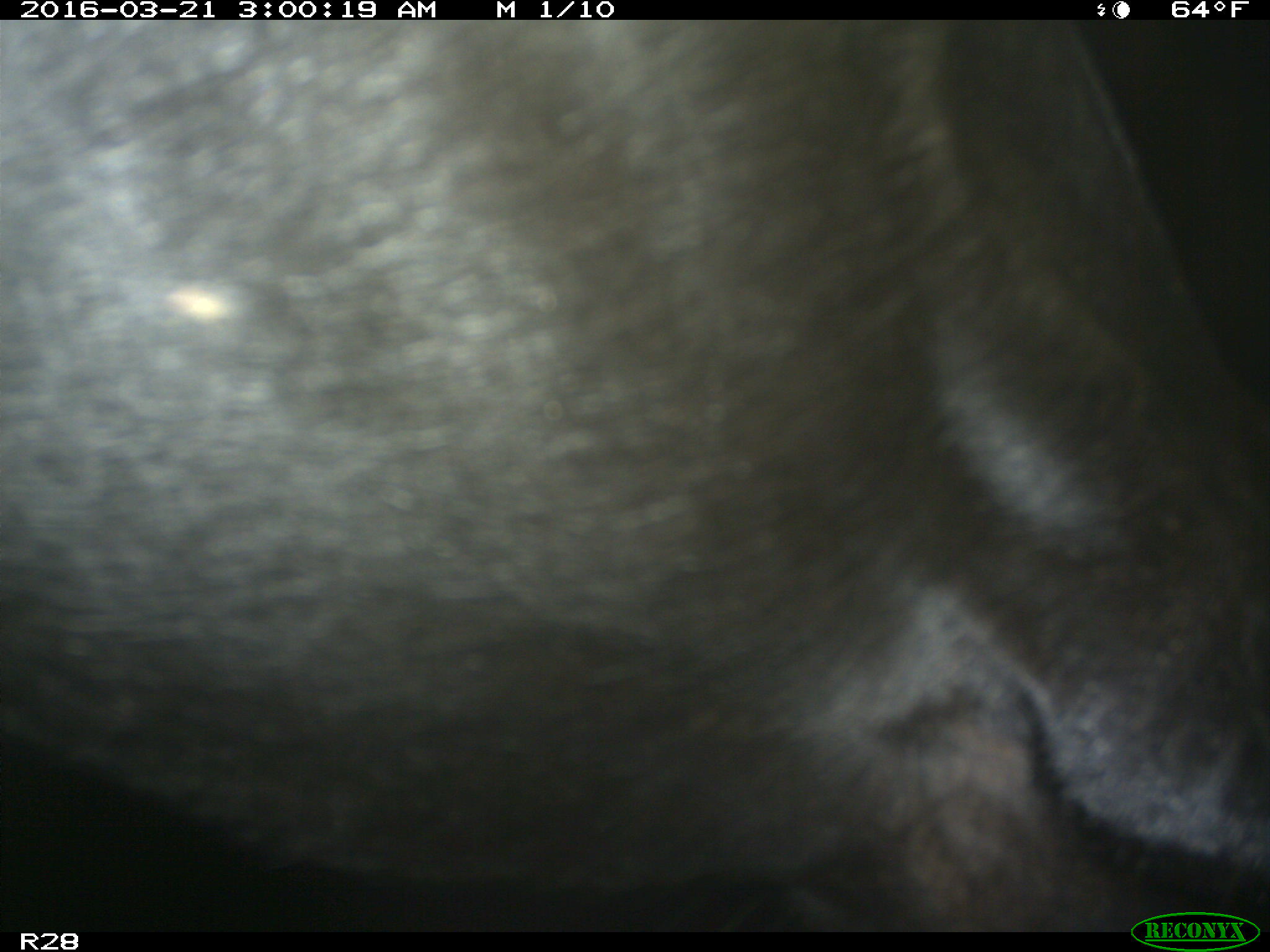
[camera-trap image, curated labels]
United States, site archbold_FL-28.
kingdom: Animalia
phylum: Chordata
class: Mammalia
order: Artiodactyla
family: Bovidae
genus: Bos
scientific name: Bos taurus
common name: domestic cow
Bos taurus (domestic cow).